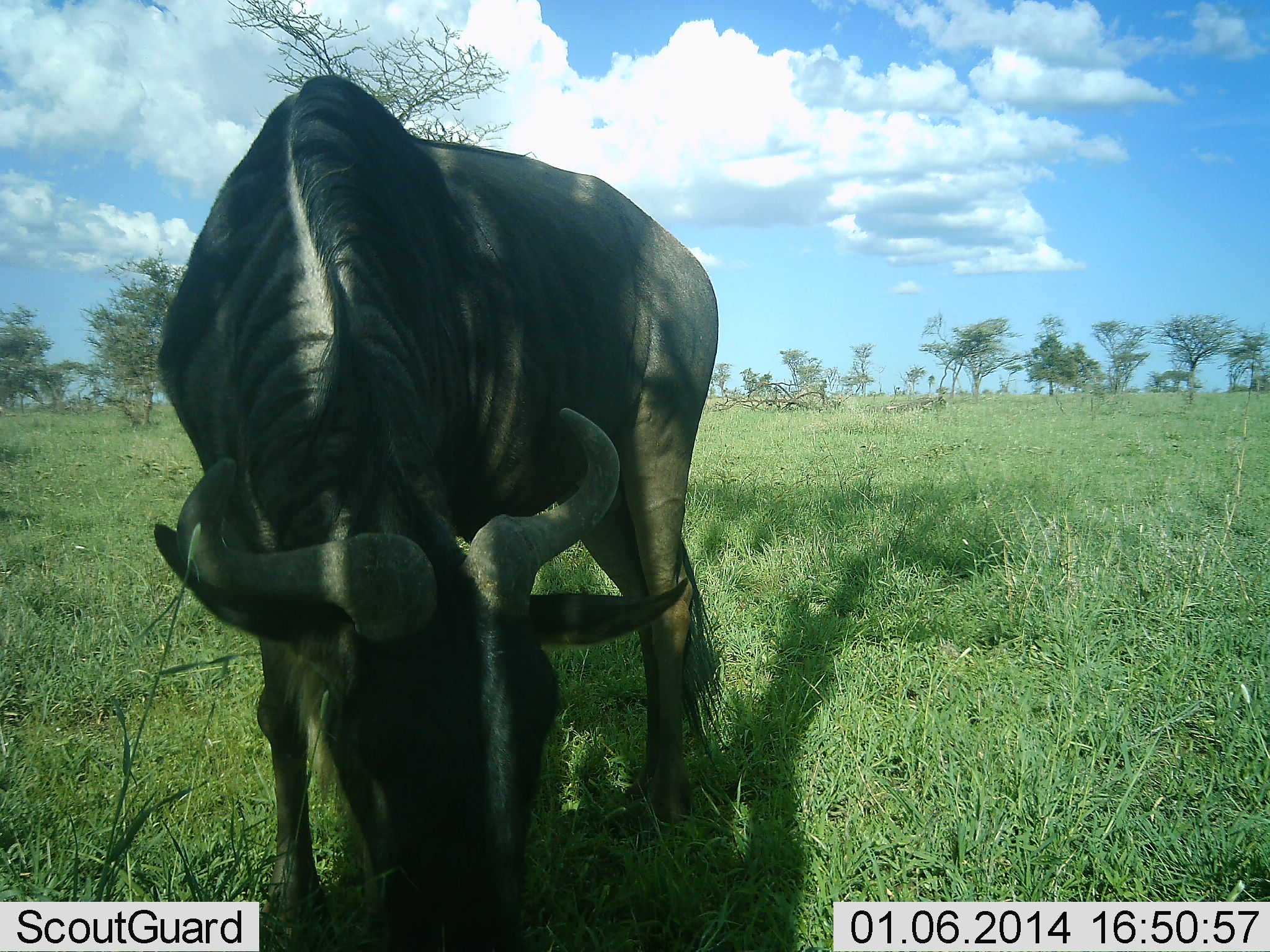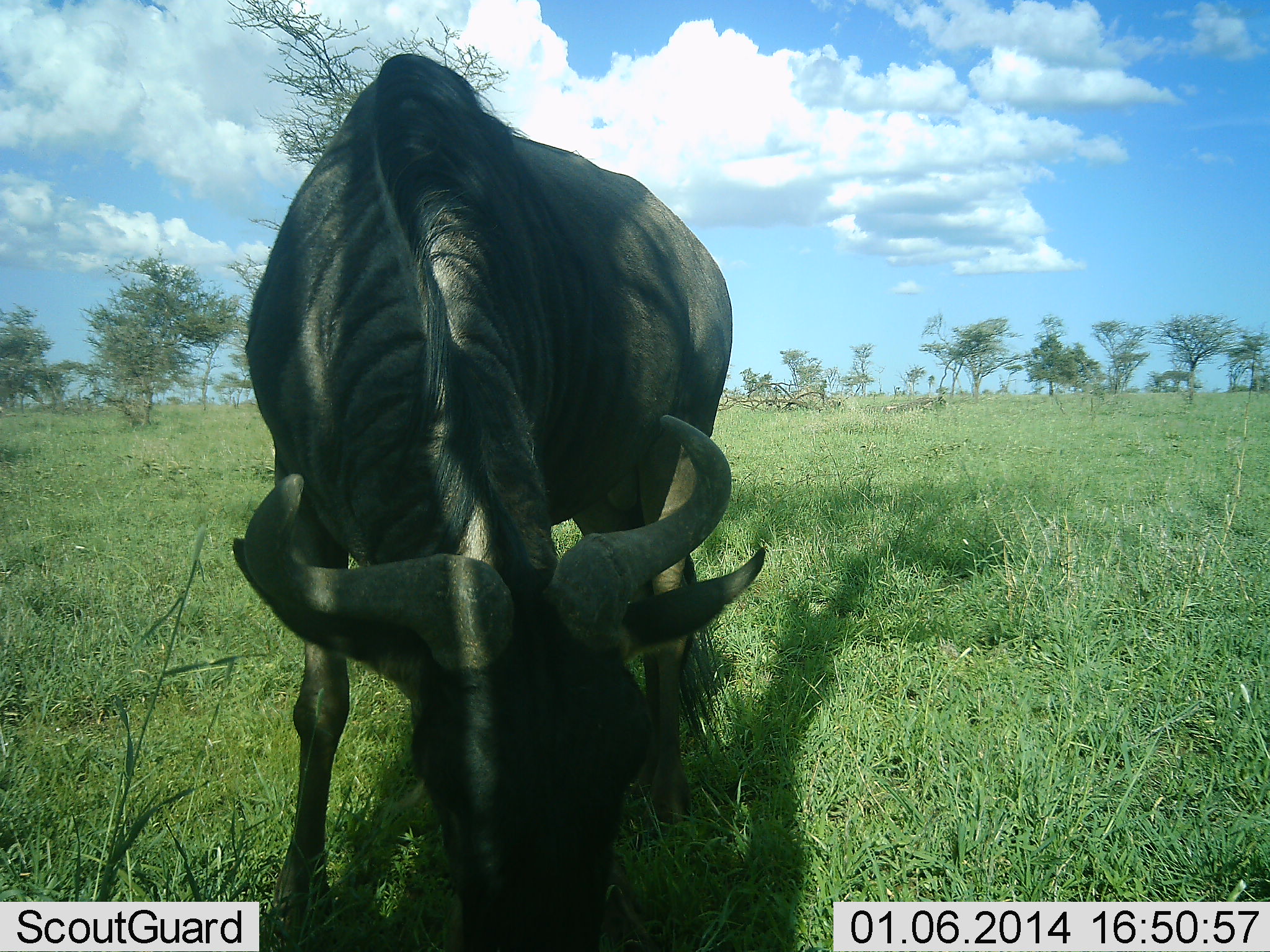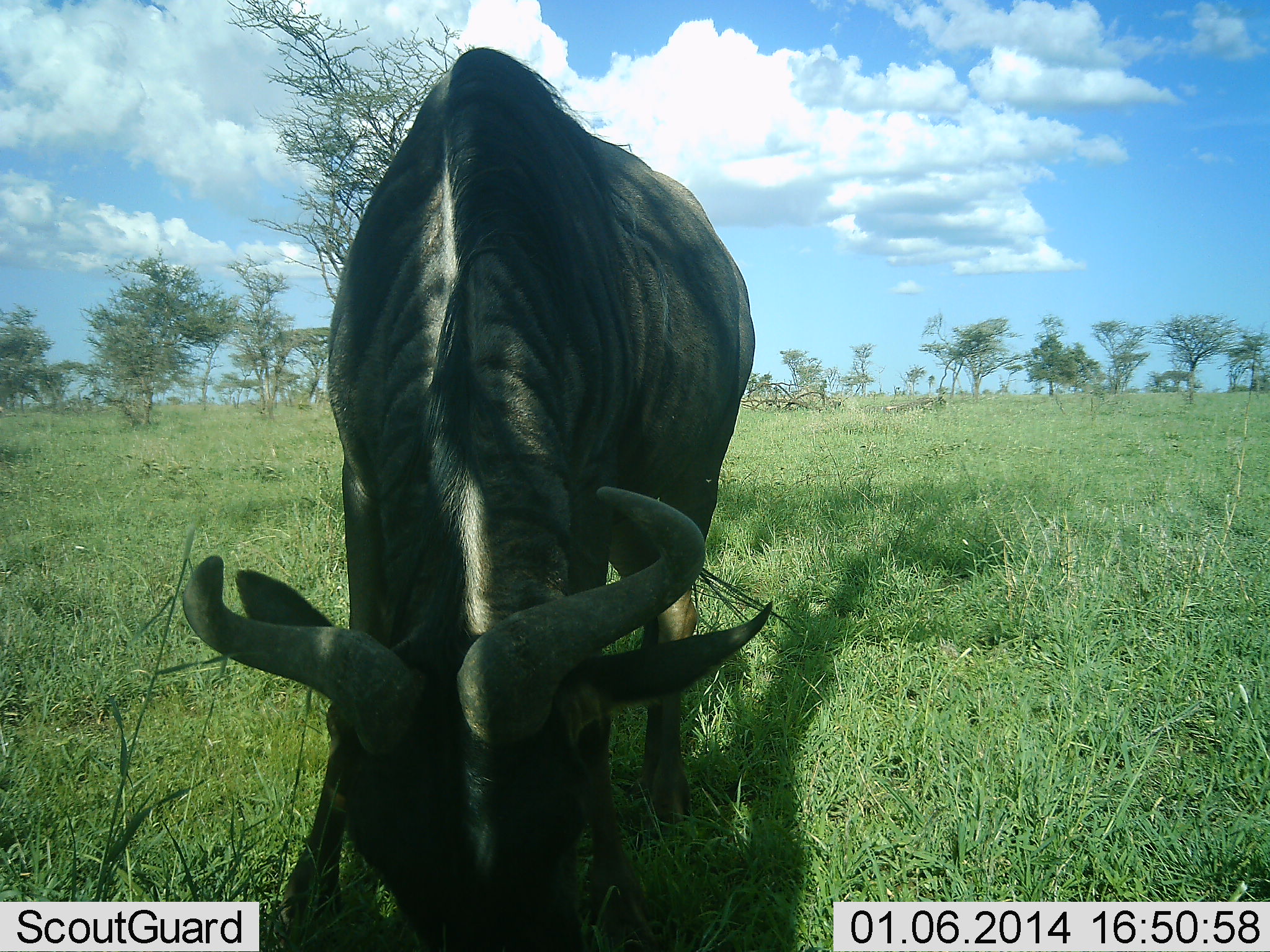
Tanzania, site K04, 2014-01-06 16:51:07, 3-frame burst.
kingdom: Animalia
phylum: Chordata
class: Mammalia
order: Artiodactyla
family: Bovidae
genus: Connochaetes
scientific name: Connochaetes taurinus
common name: blue wildebeest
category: wildebeest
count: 1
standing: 20%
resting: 0%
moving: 0%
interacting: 0%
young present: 0%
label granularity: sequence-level